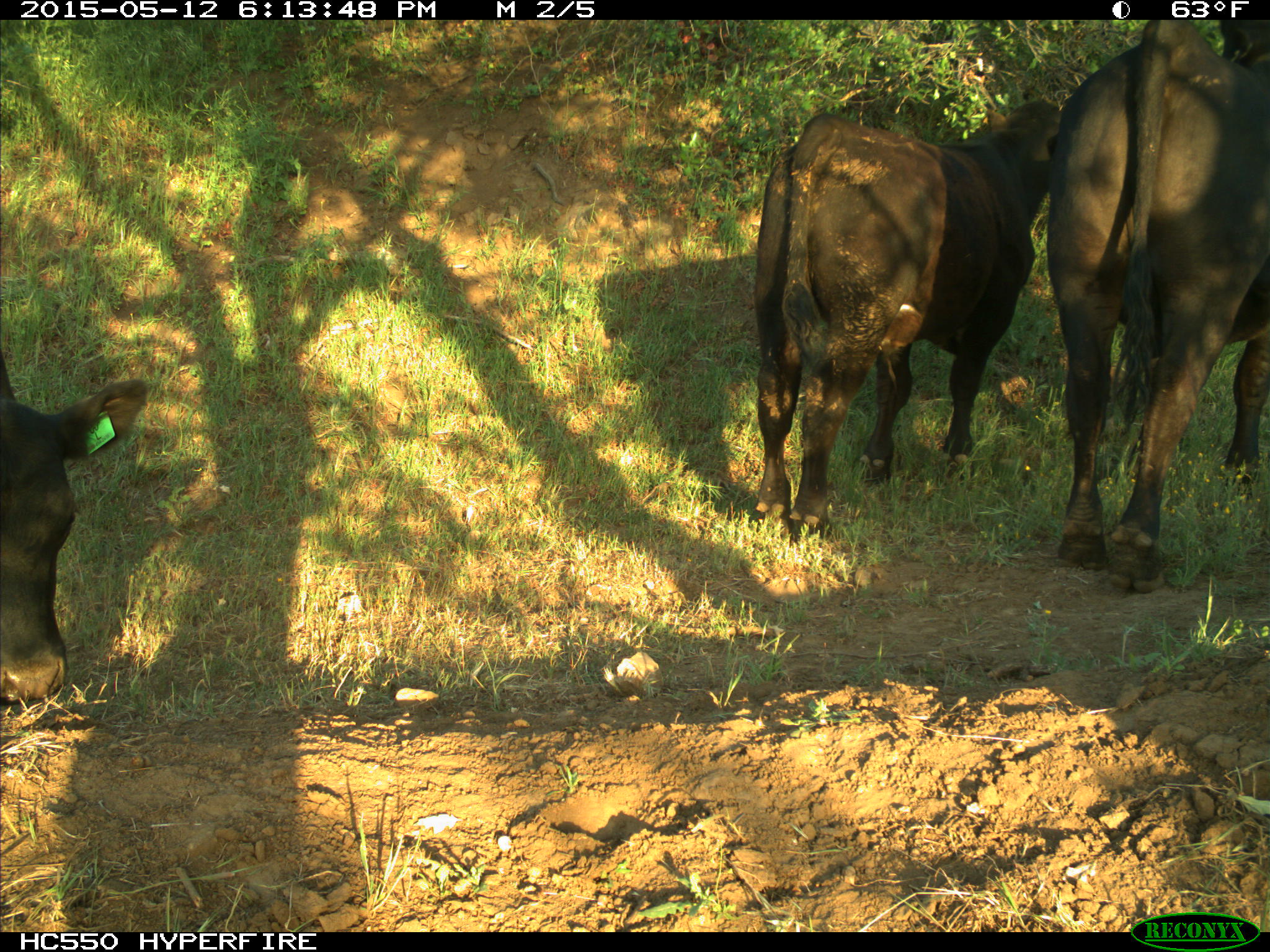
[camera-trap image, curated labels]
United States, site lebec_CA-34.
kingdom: Animalia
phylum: Chordata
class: Mammalia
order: Artiodactyla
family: Bovidae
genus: Bos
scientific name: Bos taurus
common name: domestic cow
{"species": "Bos taurus (domestic cow)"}